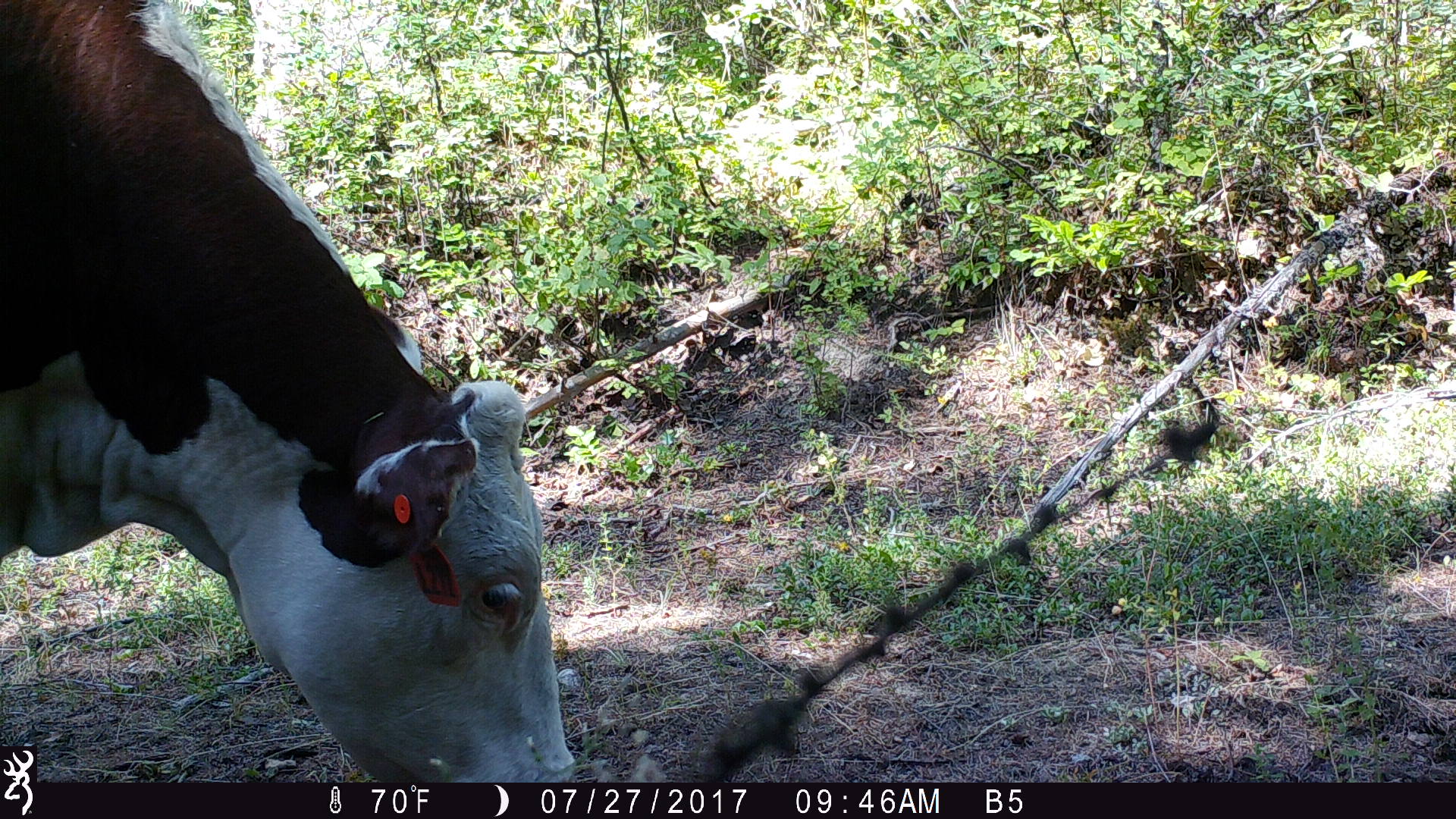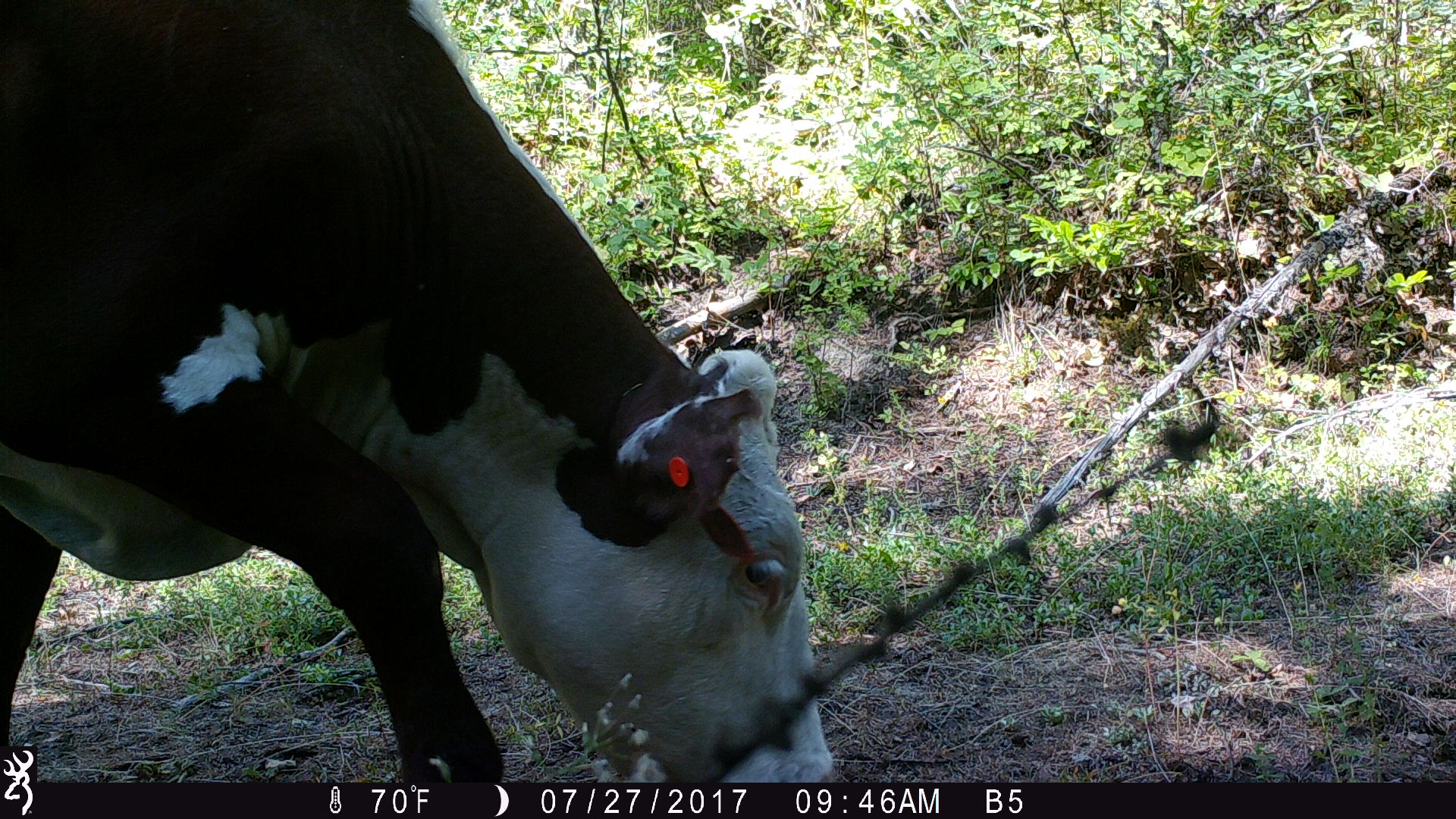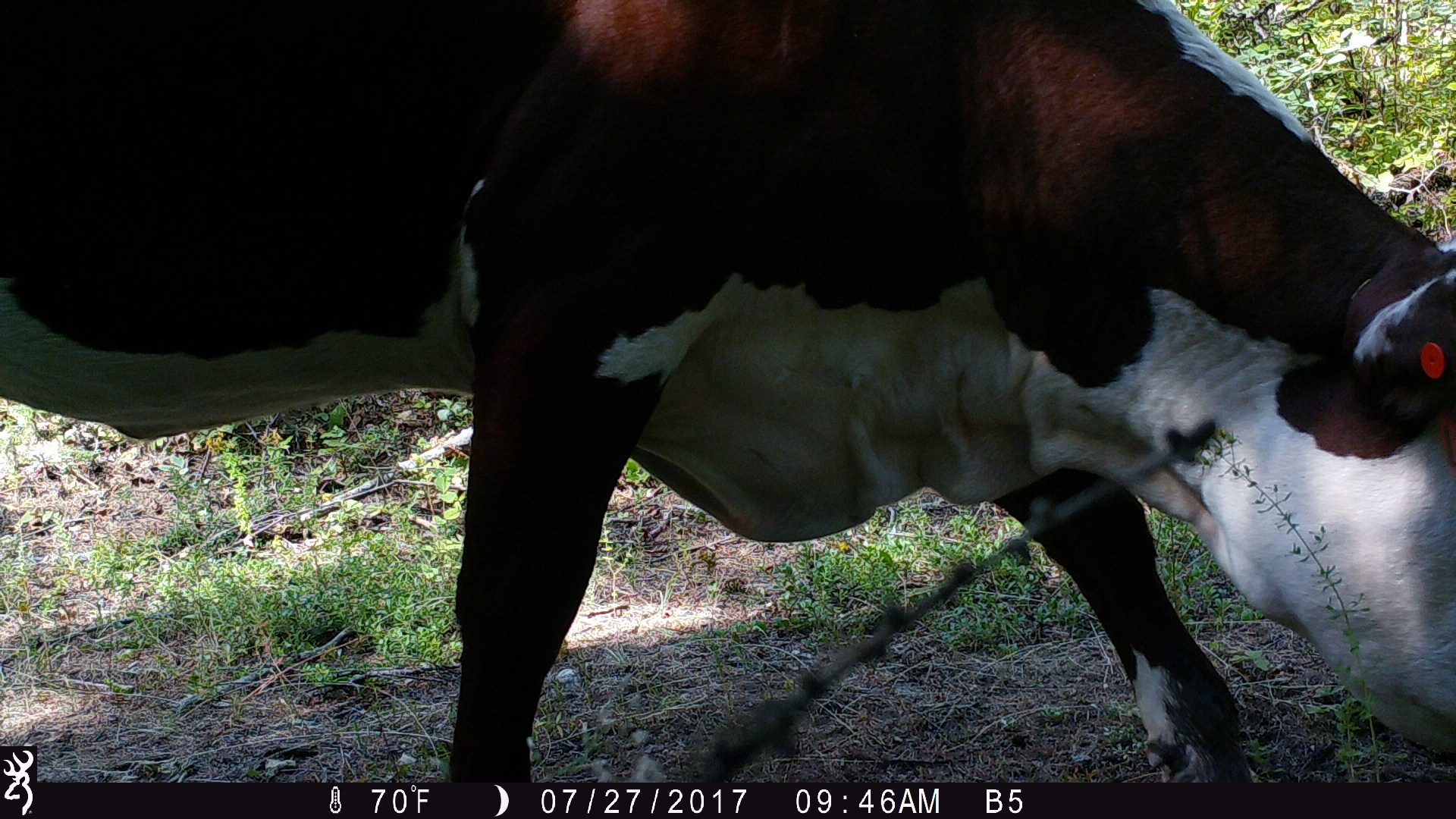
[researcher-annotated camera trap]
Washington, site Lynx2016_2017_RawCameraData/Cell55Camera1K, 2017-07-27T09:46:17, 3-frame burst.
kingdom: Animalia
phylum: Chordata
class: Mammalia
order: Artiodactyla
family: Bovidae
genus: Bos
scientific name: Bos taurus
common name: domestic cattle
Domestic cattle (Bos taurus). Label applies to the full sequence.